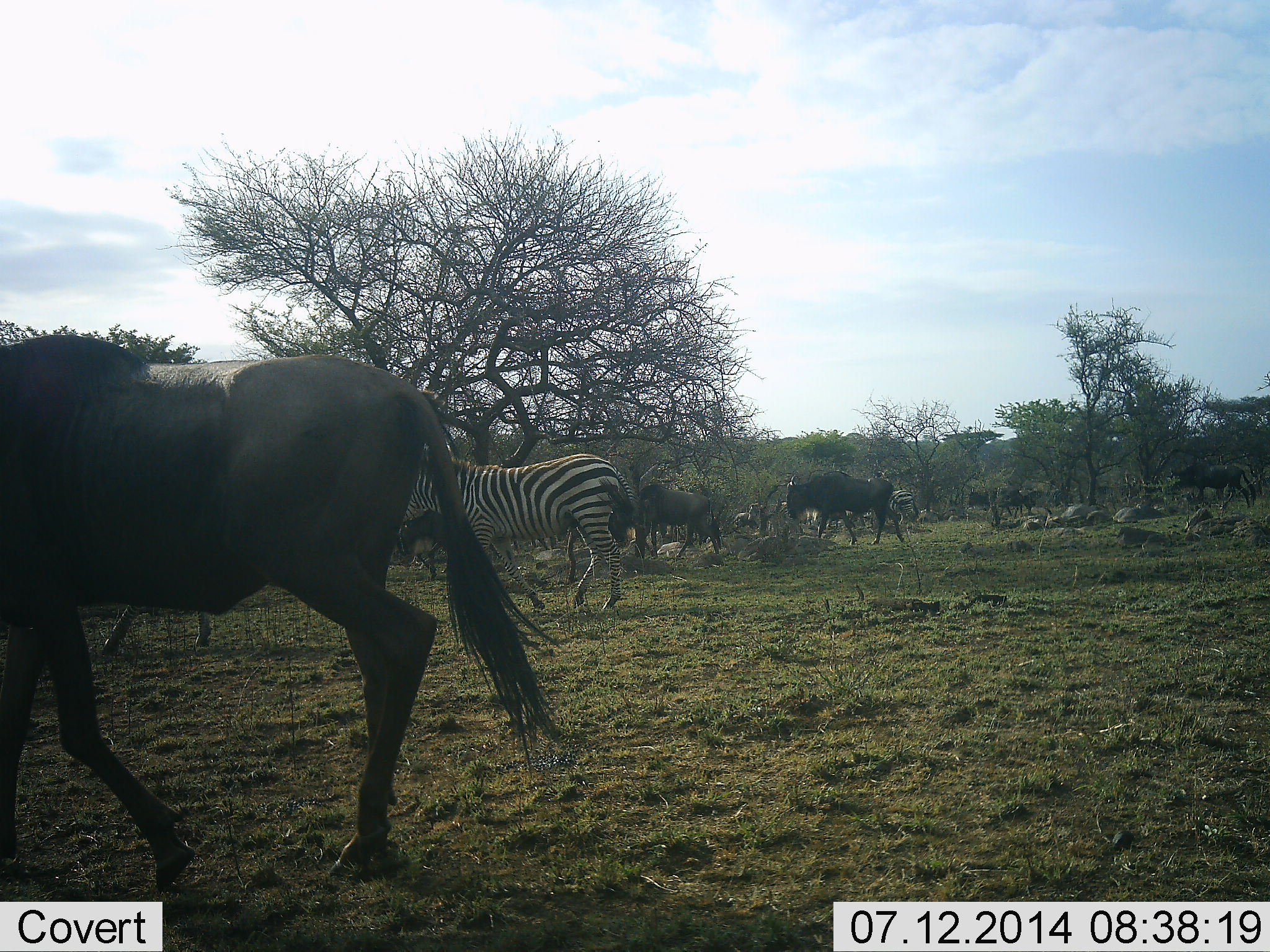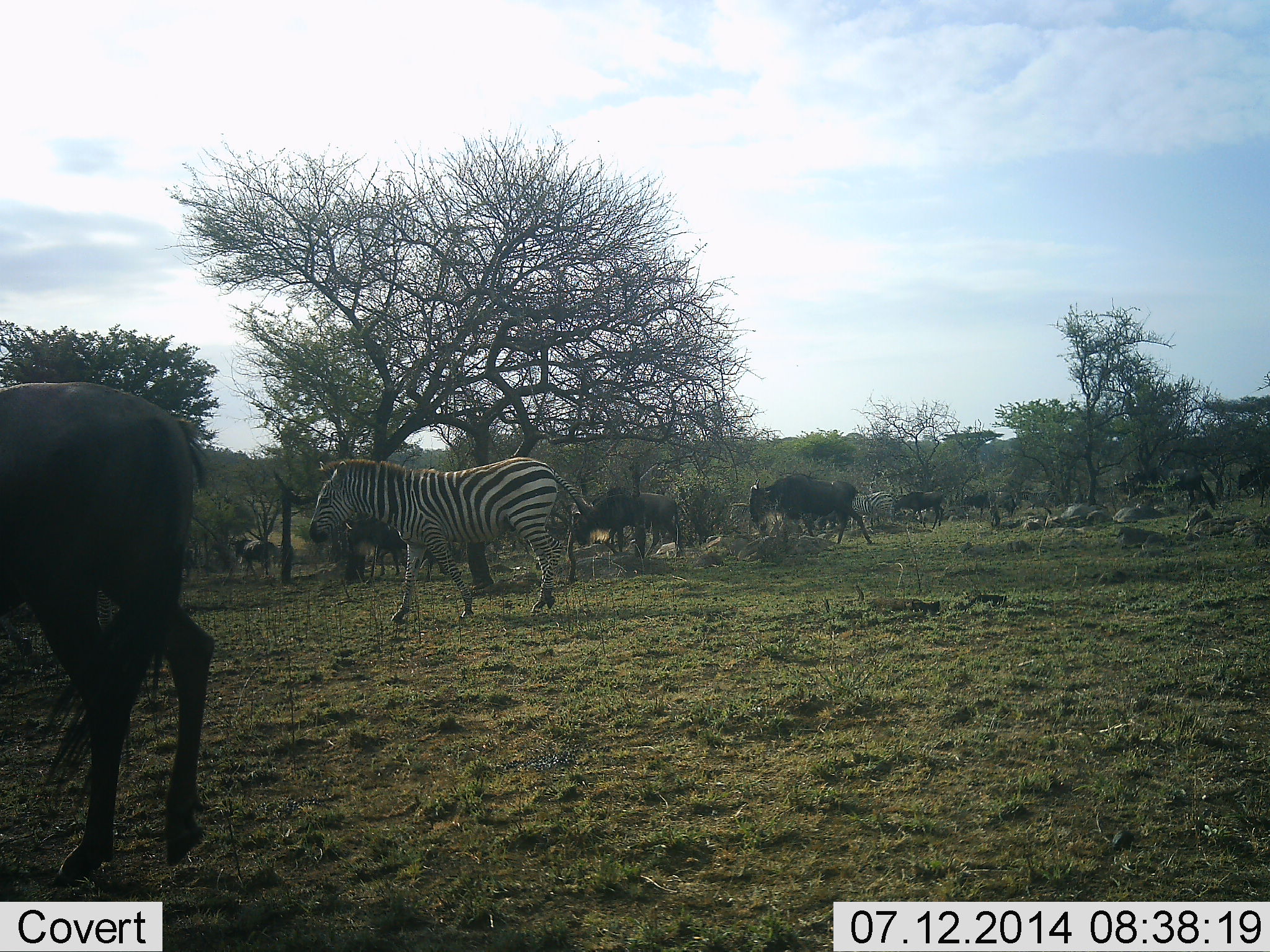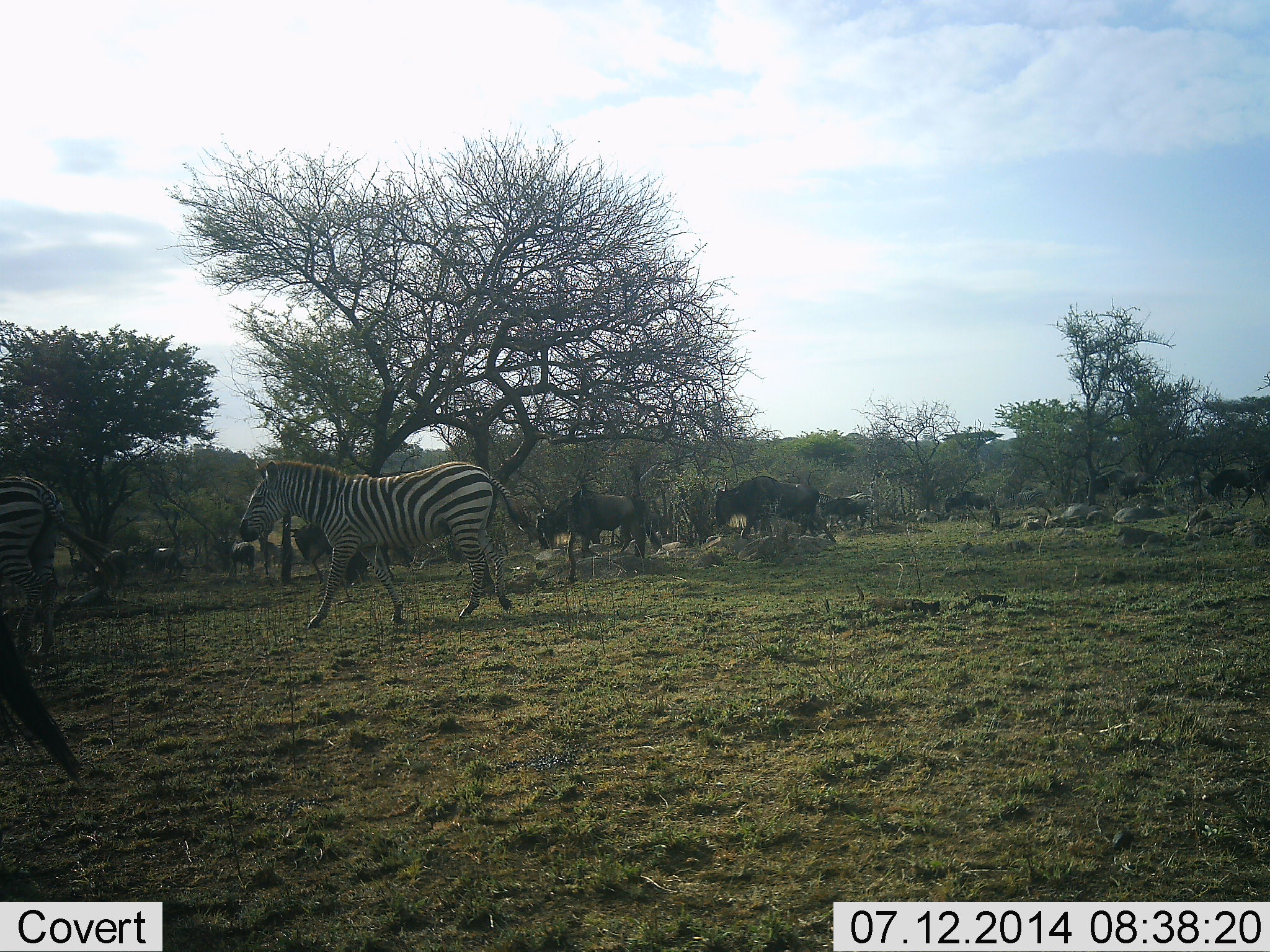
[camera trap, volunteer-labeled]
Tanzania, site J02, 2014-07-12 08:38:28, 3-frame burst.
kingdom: Animalia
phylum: Chordata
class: Mammalia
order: Artiodactyla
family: Bovidae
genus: Connochaetes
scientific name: Connochaetes taurinus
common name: blue wildebeest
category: wildebeest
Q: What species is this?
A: Wildebeest (blue wildebeest) (Connochaetes taurinus).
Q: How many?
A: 11-50.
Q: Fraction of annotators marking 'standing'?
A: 30%.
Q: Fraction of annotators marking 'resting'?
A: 10%.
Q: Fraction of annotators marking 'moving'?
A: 100%.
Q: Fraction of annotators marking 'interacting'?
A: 0%.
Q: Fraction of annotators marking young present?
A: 0%.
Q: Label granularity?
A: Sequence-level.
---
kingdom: Animalia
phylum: Chordata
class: Mammalia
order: Perissodactyla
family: Equidae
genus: Equus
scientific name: Equus quagga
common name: plains zebra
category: zebra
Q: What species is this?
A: Zebra (plains zebra) (Equus quagga).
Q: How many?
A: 2.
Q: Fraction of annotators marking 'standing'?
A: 20%.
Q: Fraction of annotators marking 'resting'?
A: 0%.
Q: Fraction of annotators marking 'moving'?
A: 90%.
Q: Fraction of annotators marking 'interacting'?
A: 0%.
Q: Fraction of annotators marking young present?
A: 0%.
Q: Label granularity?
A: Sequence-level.